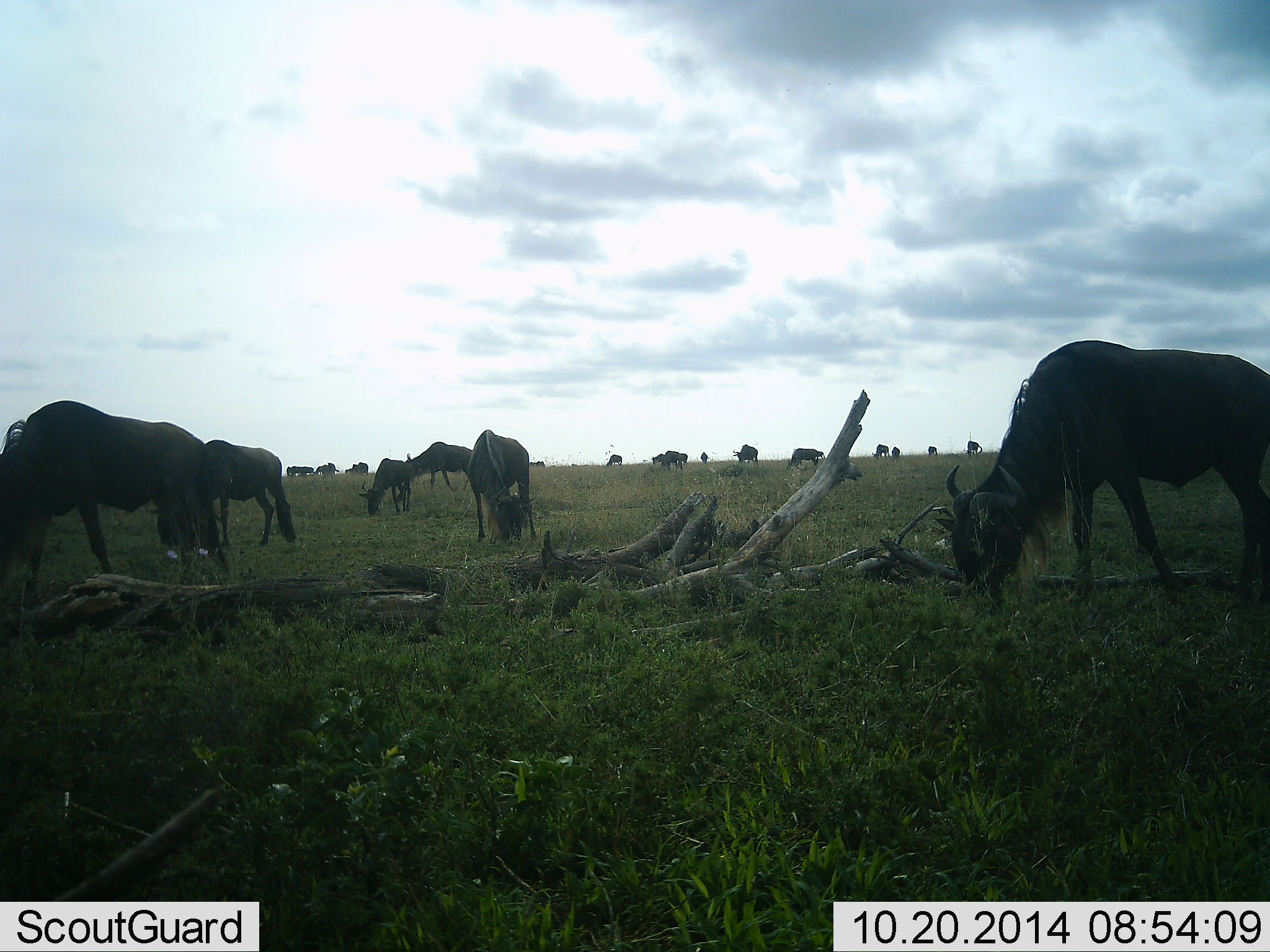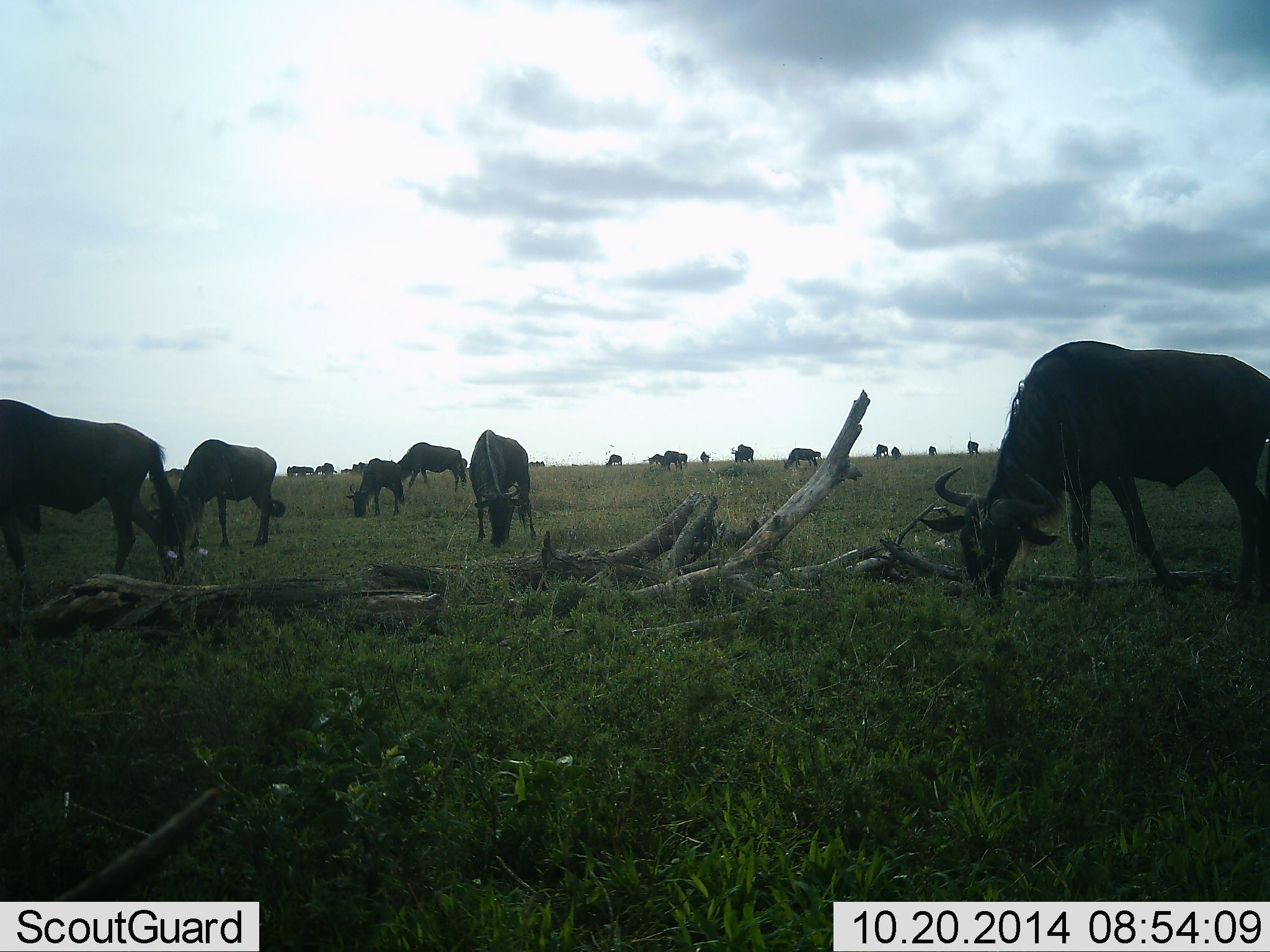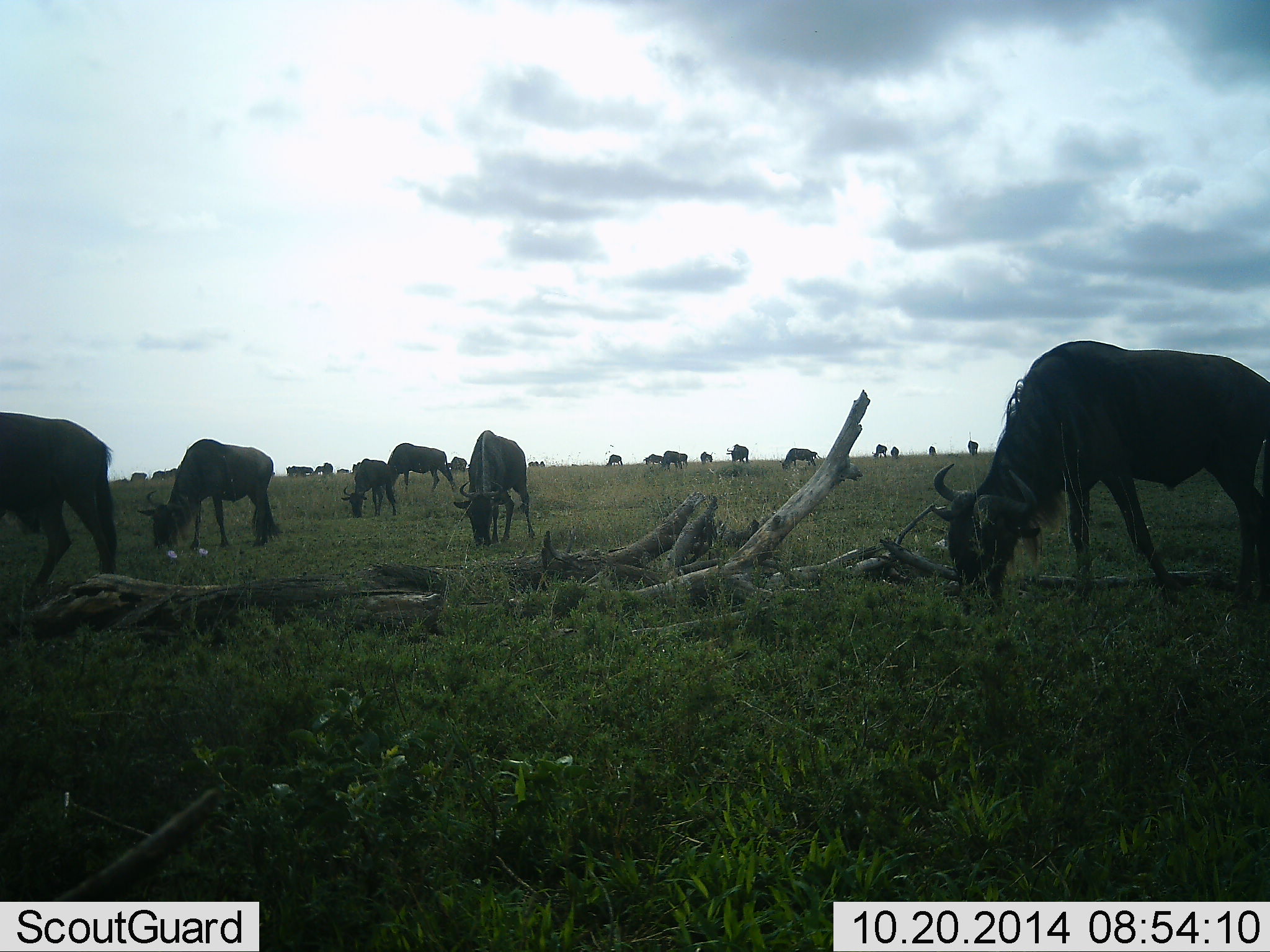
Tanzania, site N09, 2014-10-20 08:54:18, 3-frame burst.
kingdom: Animalia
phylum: Chordata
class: Mammalia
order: Artiodactyla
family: Bovidae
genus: Connochaetes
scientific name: Connochaetes taurinus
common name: blue wildebeest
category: wildebeest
Wildebeest (blue wildebeest) (Connochaetes taurinus), count 11-50. Behavior (volunteer vote fractions): standing 20%, resting 0%, moving 20%, interacting 0%. Young present (vote fraction): 10%. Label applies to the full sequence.